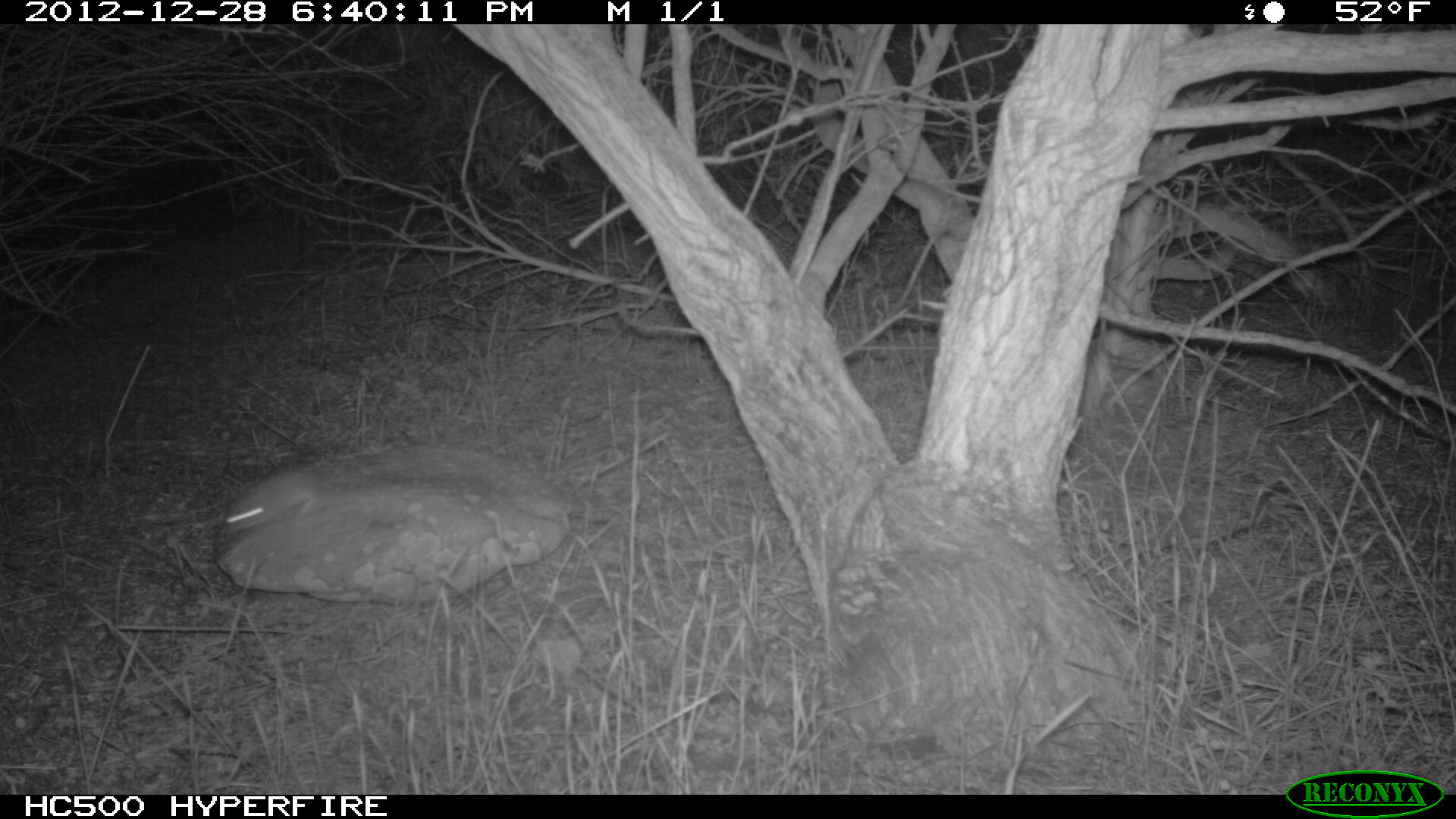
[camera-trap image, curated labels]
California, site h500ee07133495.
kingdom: Animalia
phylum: Chordata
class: Mammalia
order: Rodentia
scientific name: Rodentia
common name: rodent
Rodent (Rodentia).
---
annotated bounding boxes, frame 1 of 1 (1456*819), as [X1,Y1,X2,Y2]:
rodent: [224,467,317,535]